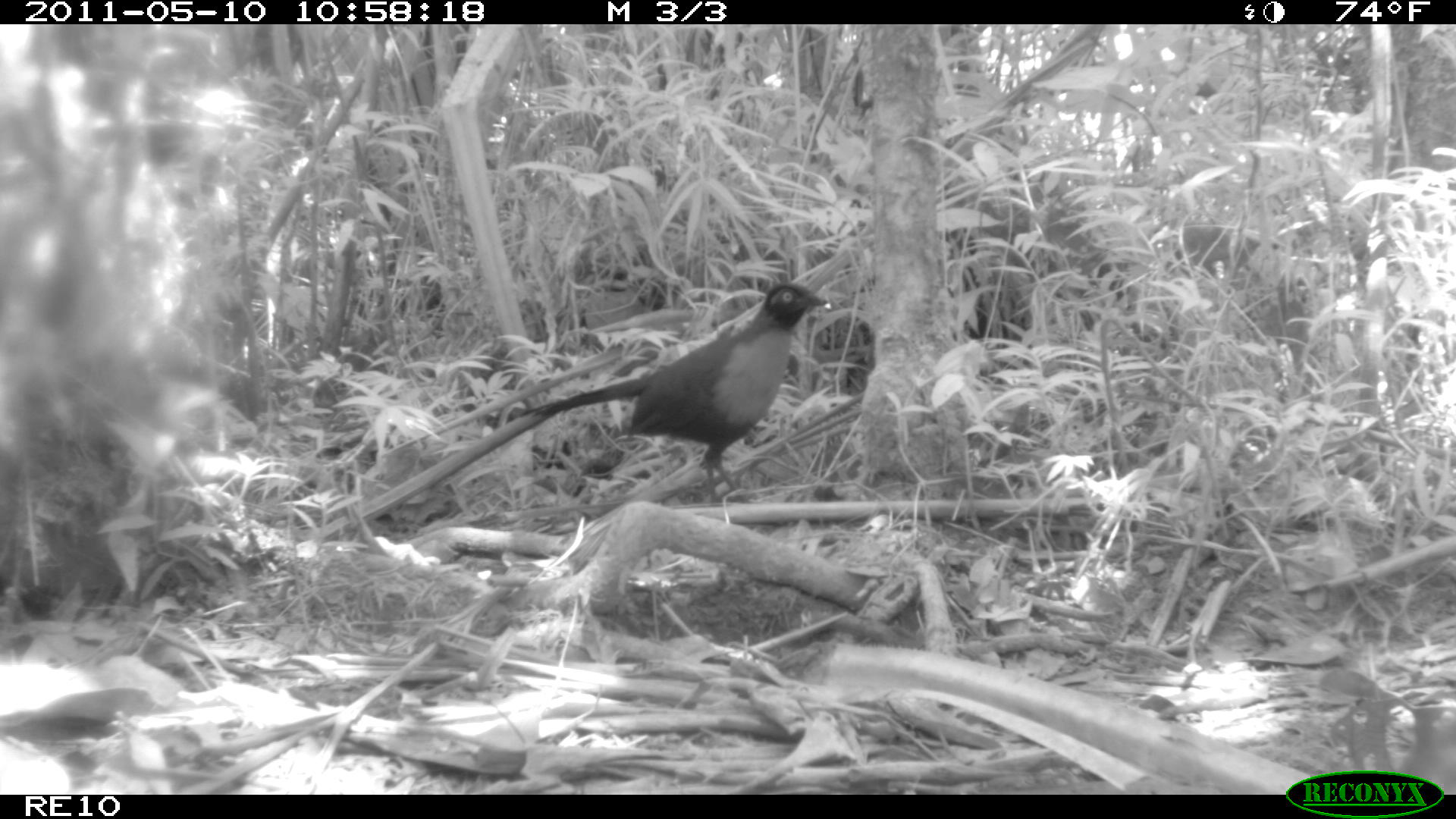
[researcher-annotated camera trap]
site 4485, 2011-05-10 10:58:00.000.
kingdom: Animalia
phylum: Chordata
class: Aves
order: Cuculiformes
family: Cuculidae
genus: Coua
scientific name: Coua serriana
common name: red-breasted coua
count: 1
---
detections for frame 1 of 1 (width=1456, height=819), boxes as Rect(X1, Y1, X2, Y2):
coua serriana: Rect(512, 282, 831, 502)